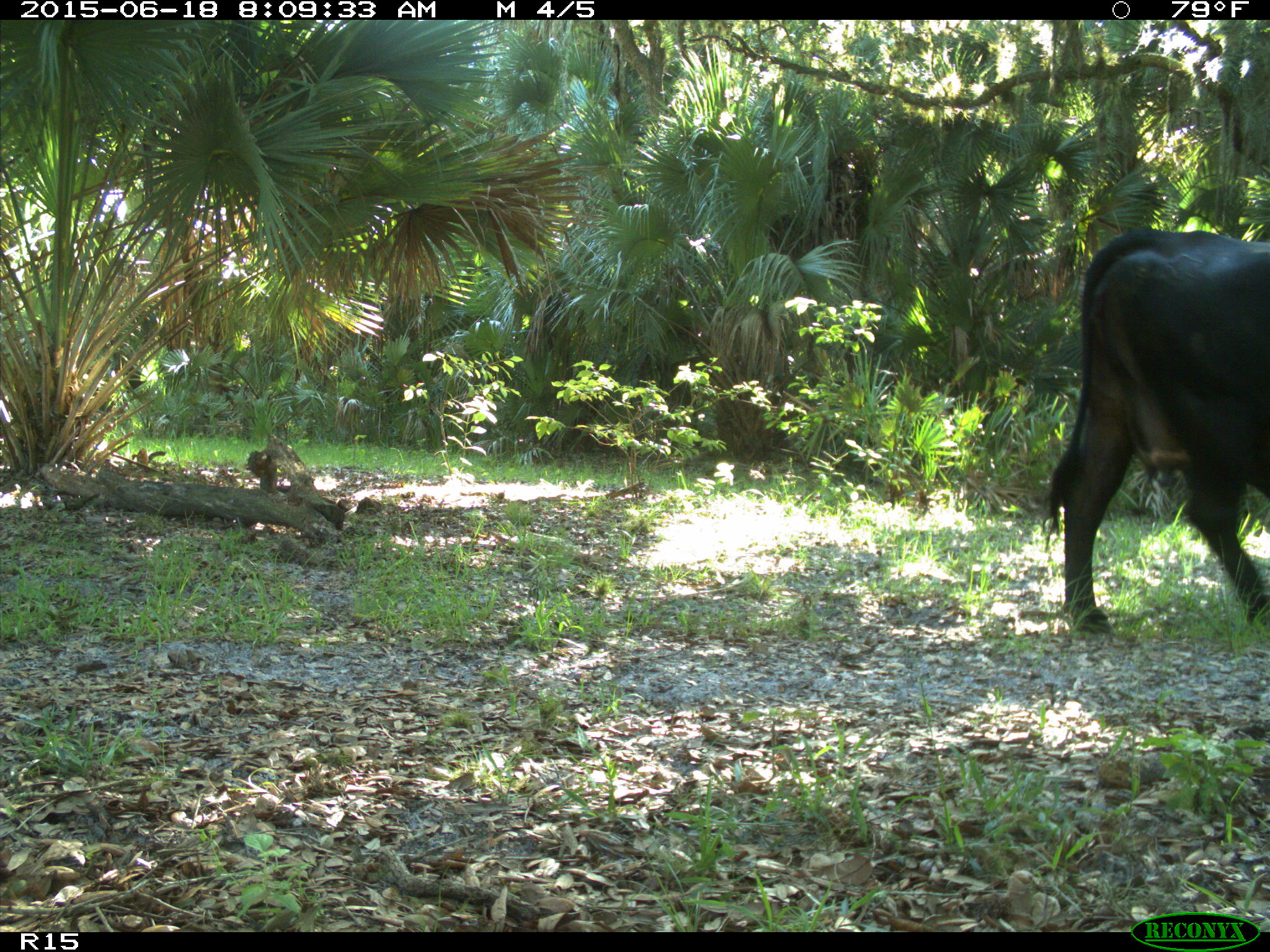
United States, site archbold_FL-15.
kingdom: Animalia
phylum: Chordata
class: Mammalia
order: Artiodactyla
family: Bovidae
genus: Bos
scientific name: Bos taurus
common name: domestic cow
Bos taurus (domestic cow).